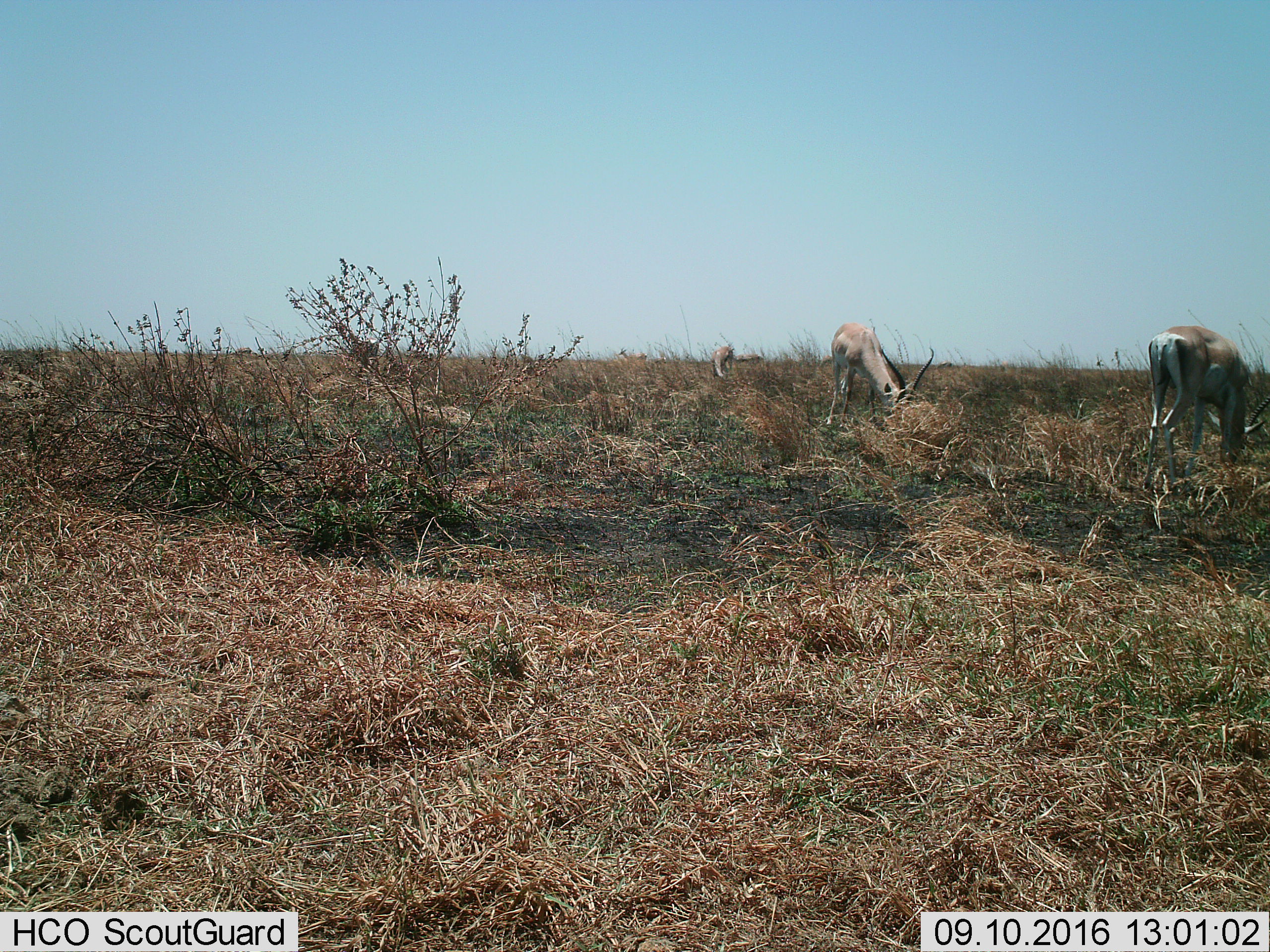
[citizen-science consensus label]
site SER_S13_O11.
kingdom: Animalia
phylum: Chordata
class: Mammalia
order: Artiodactyla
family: Bovidae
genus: Nanger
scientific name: Nanger granti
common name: grant's gazelle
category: gazellegrants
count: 4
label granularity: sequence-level